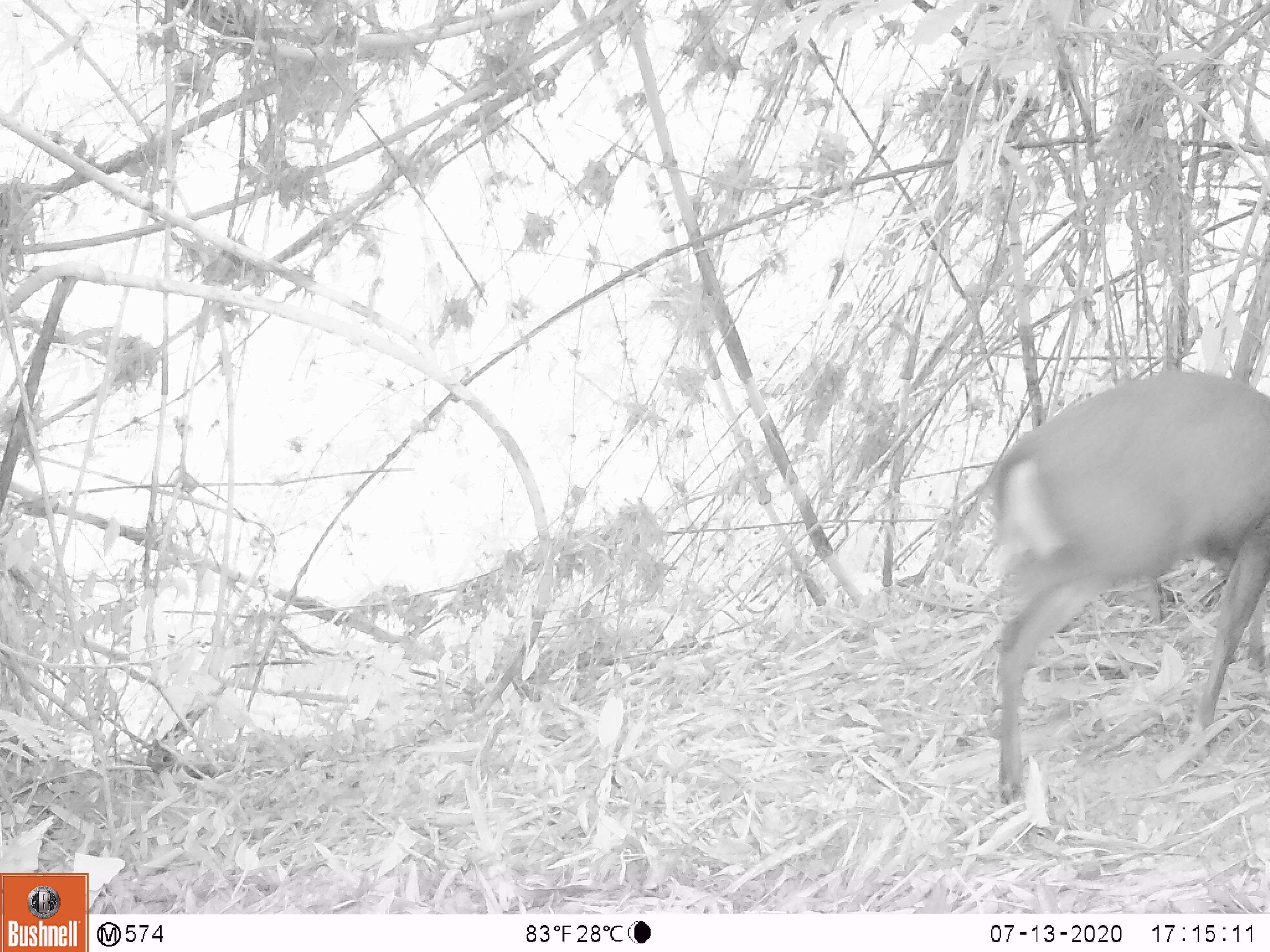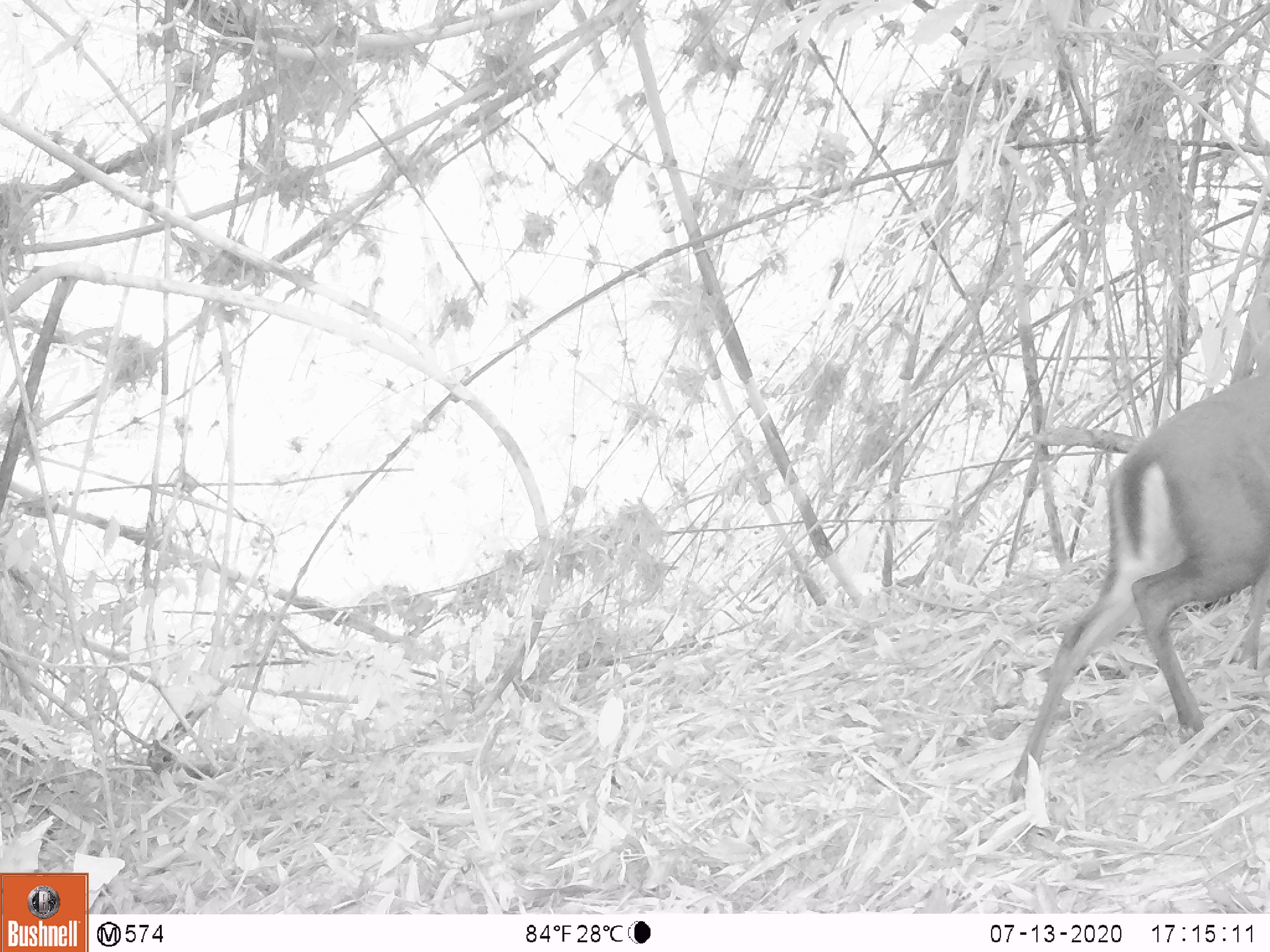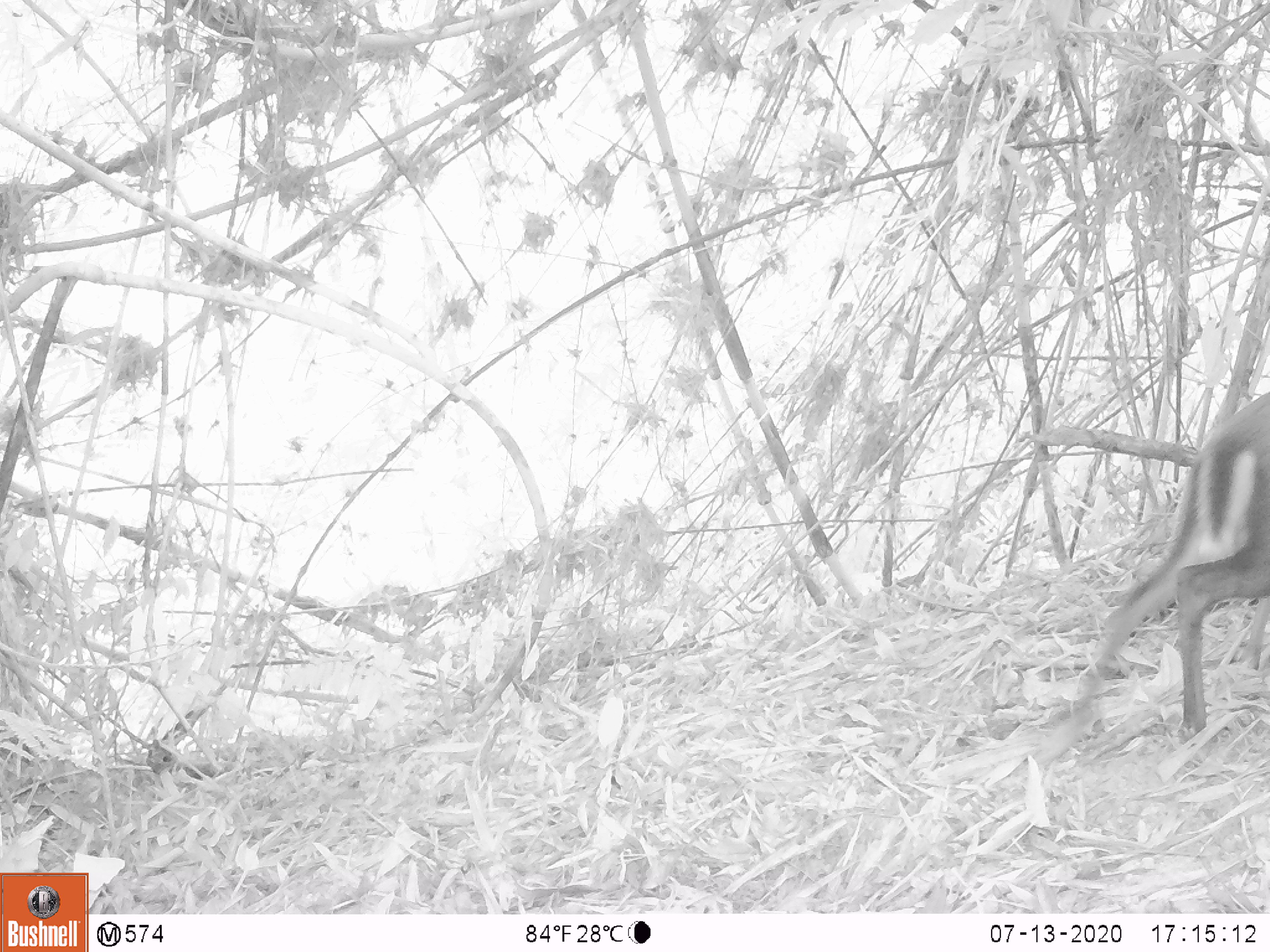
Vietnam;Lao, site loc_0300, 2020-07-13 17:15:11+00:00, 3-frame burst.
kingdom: Animalia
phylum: Chordata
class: Mammalia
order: Artiodactyla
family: Cervidae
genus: Muntiacus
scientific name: Muntiacus rooseveltorum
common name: roosevelt's muntjac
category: roosevelts muntjac group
Roosevelts muntjac group (roosevelt's muntjac) (Muntiacus rooseveltorum). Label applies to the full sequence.